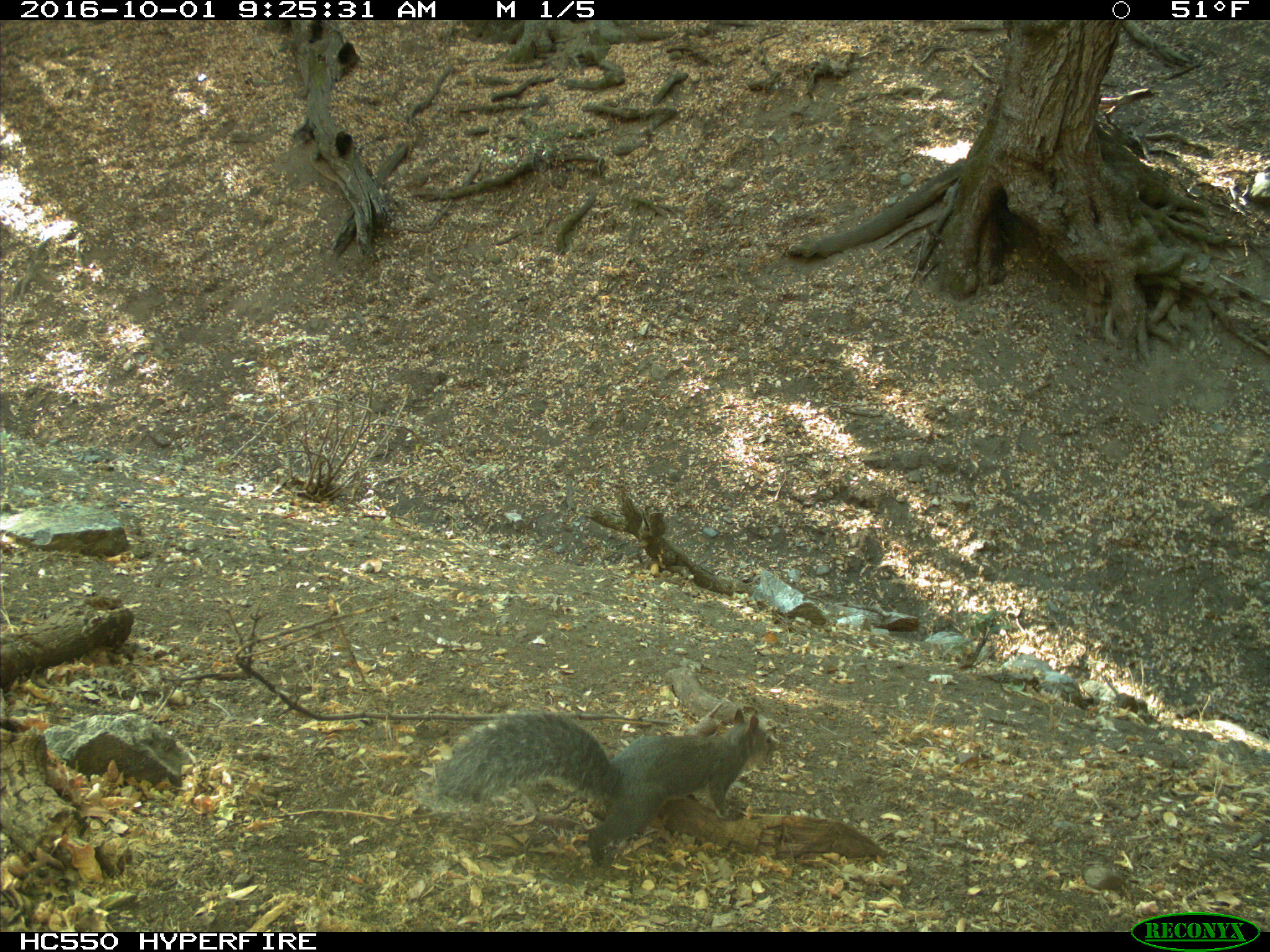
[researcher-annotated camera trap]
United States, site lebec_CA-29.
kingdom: Animalia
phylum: Chordata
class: Mammalia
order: Rodentia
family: Sciuridae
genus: Sciurus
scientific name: Sciurus carolinensis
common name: eastern gray squirrel